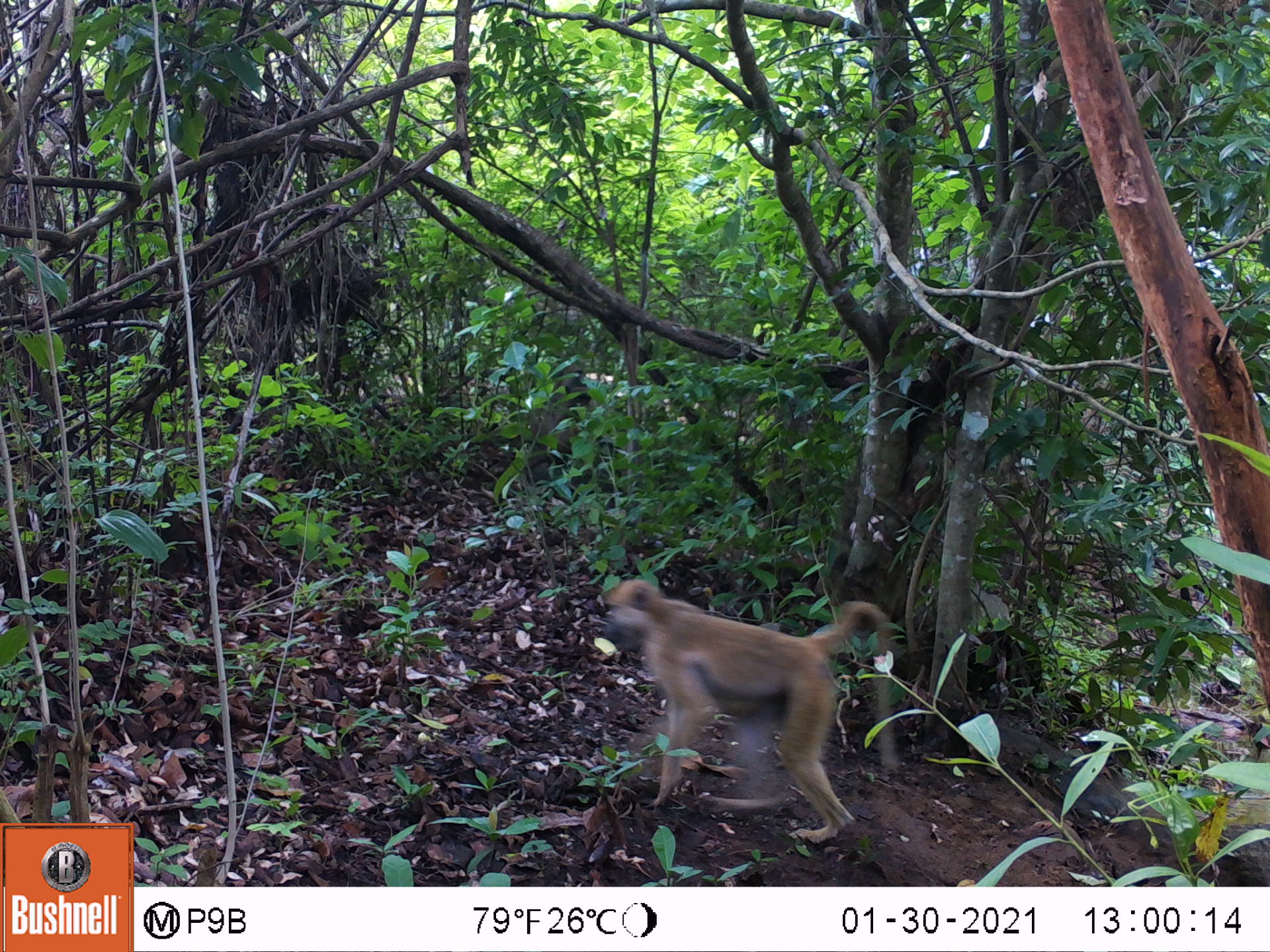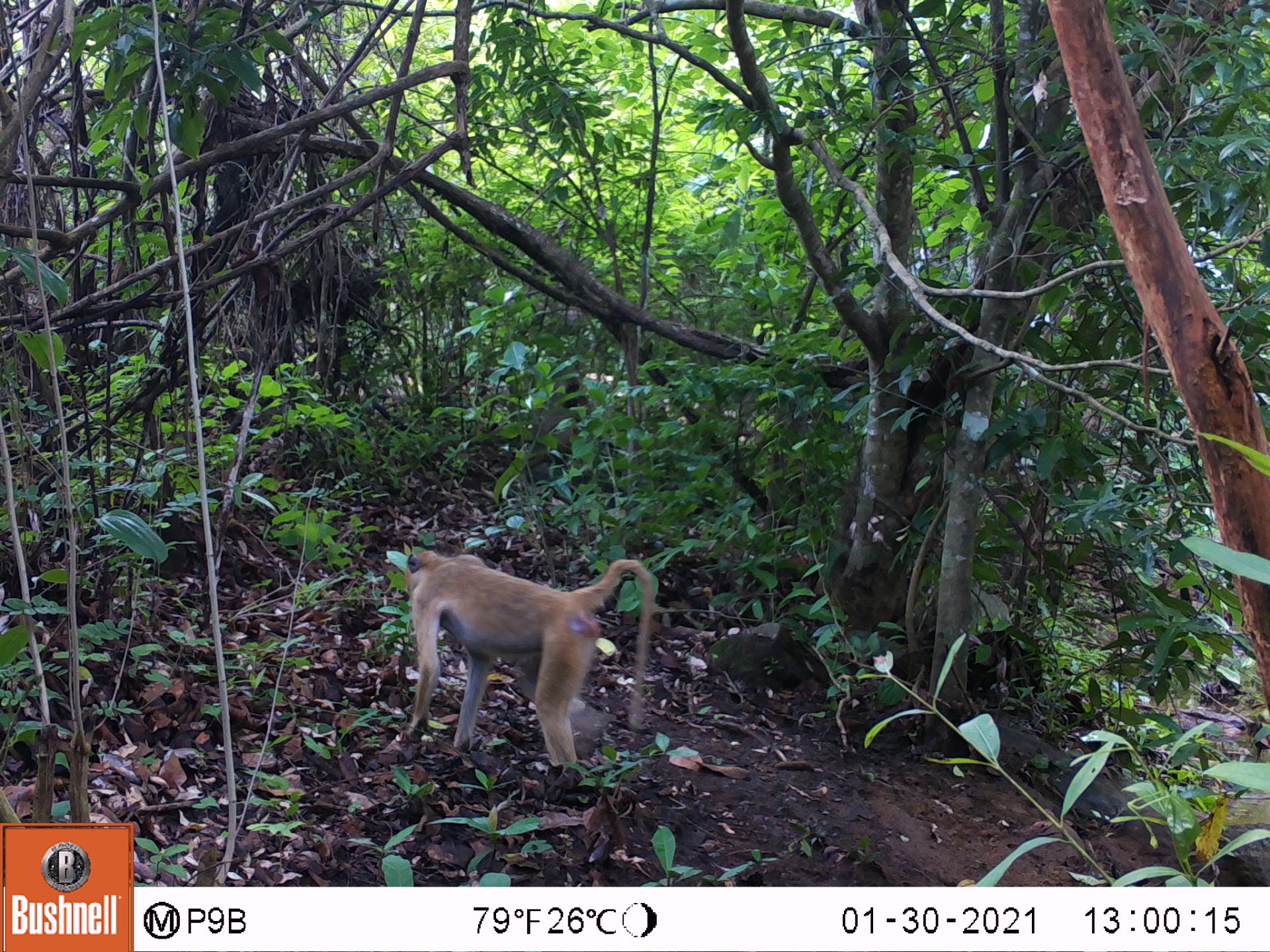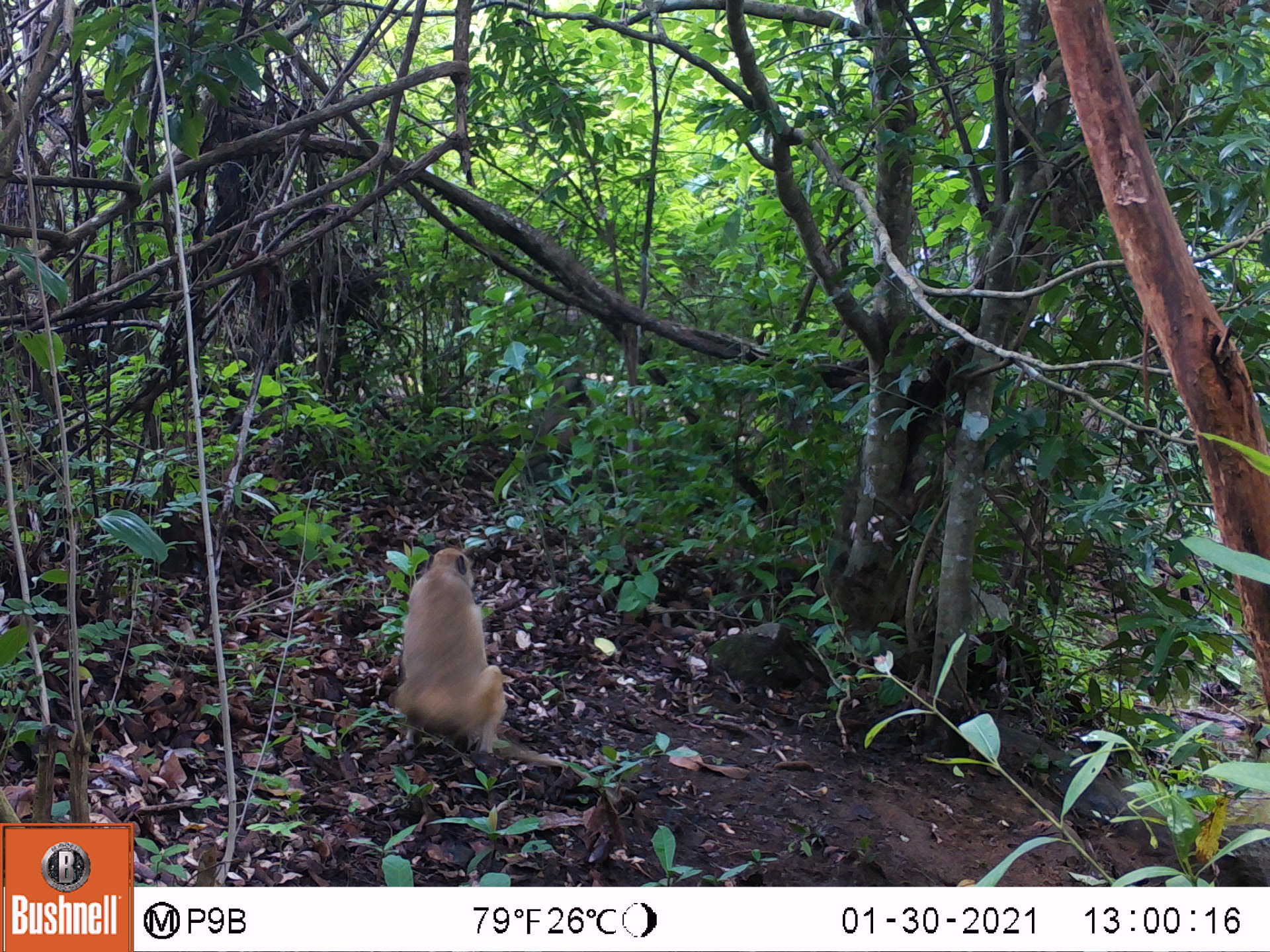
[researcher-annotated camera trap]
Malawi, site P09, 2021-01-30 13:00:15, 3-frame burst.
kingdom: Animalia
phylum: Chordata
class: Mammalia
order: Primates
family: Cercopithecidae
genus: Papio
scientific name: Papio cynocephalus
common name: yellow baboon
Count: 2.